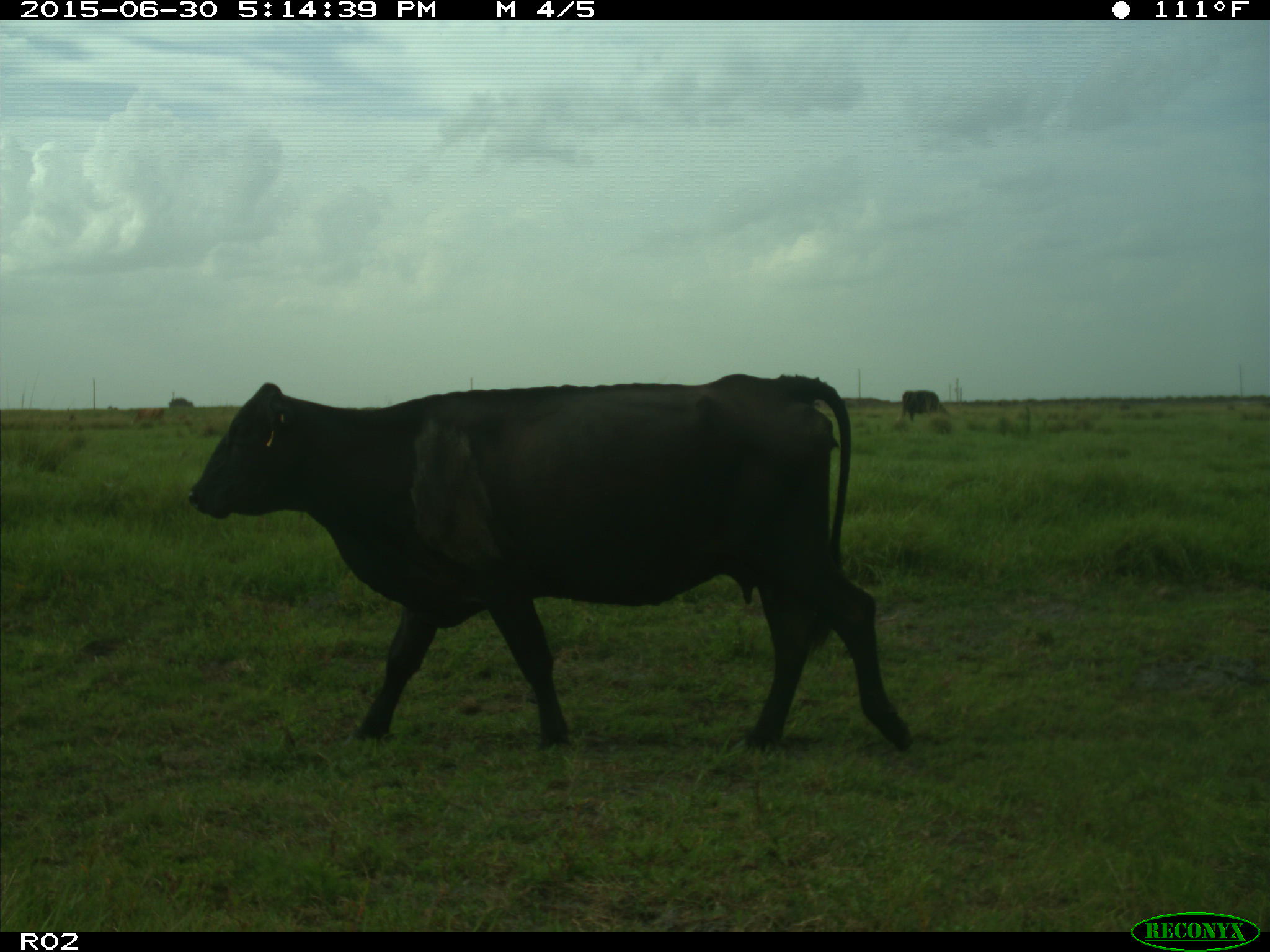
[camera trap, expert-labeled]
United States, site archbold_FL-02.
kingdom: Animalia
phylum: Chordata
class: Mammalia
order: Artiodactyla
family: Bovidae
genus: Bos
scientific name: Bos taurus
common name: domestic cow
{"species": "Bos taurus (domestic cow)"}